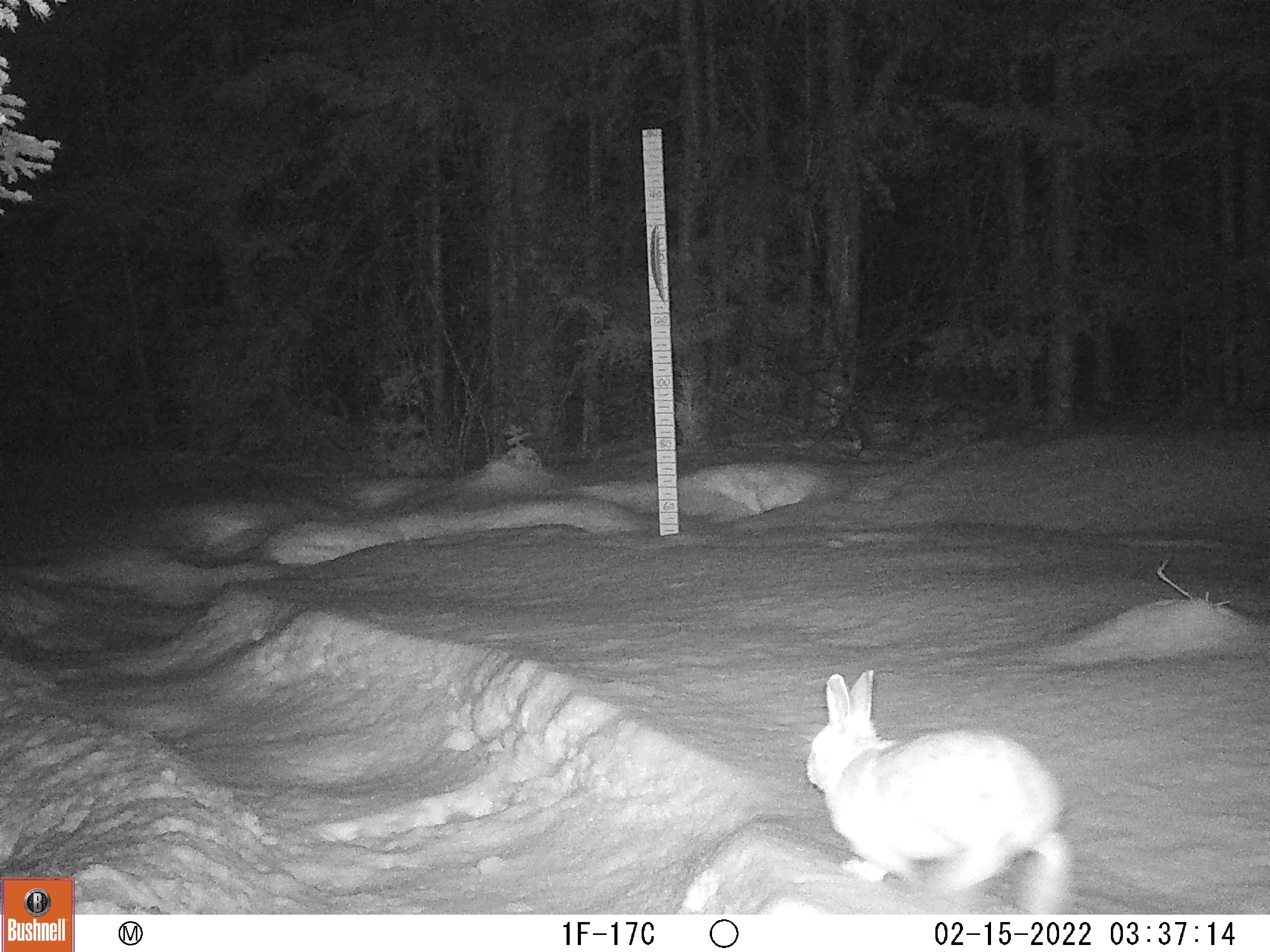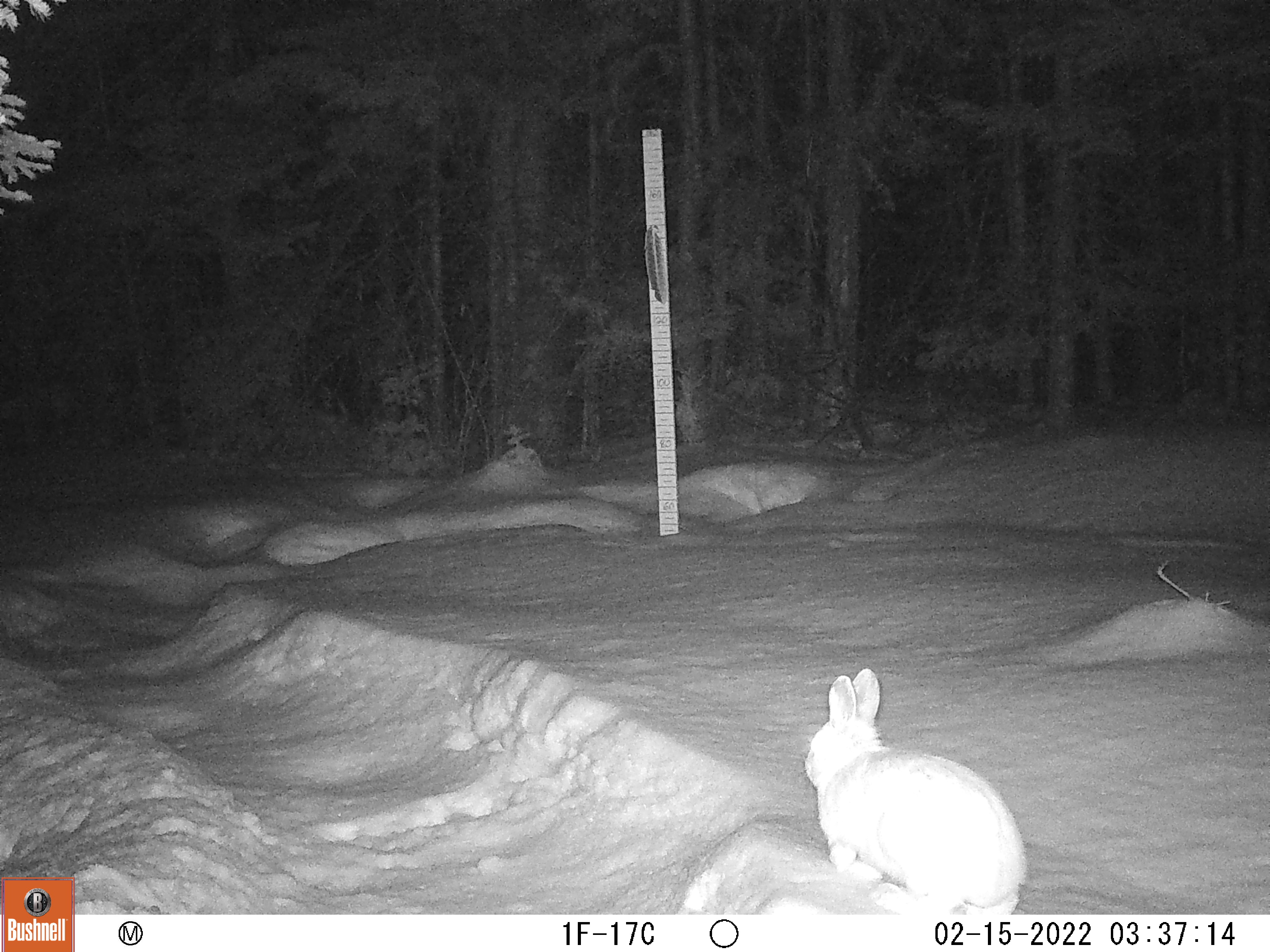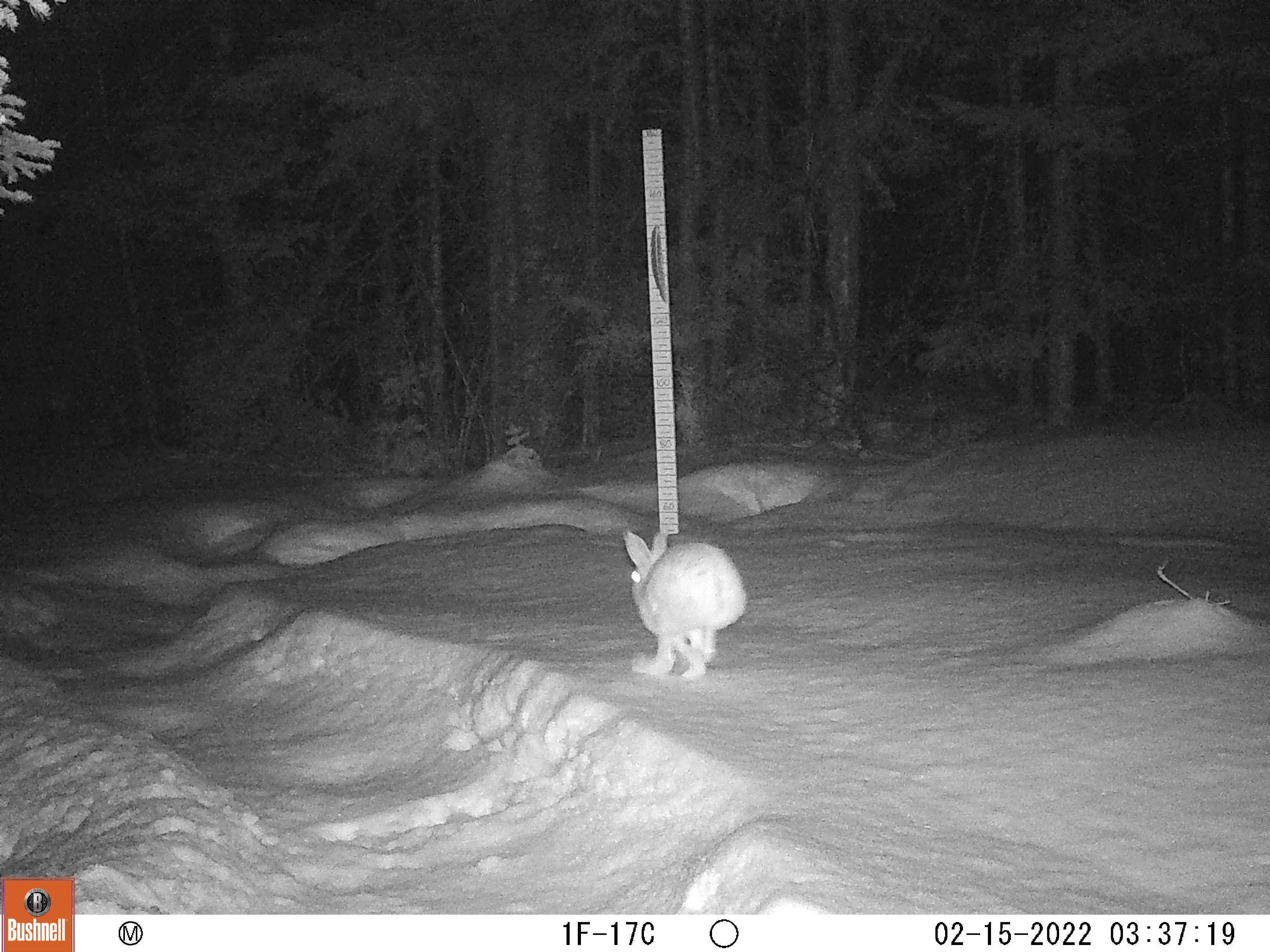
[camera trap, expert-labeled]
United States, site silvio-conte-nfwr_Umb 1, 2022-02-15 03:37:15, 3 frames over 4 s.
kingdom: Animalia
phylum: Chordata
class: Mammalia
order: Lagomorpha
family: Leporidae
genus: Lepus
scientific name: Lepus americanus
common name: snowshoe hare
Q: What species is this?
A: Snowshoe hare (Lepus americanus).